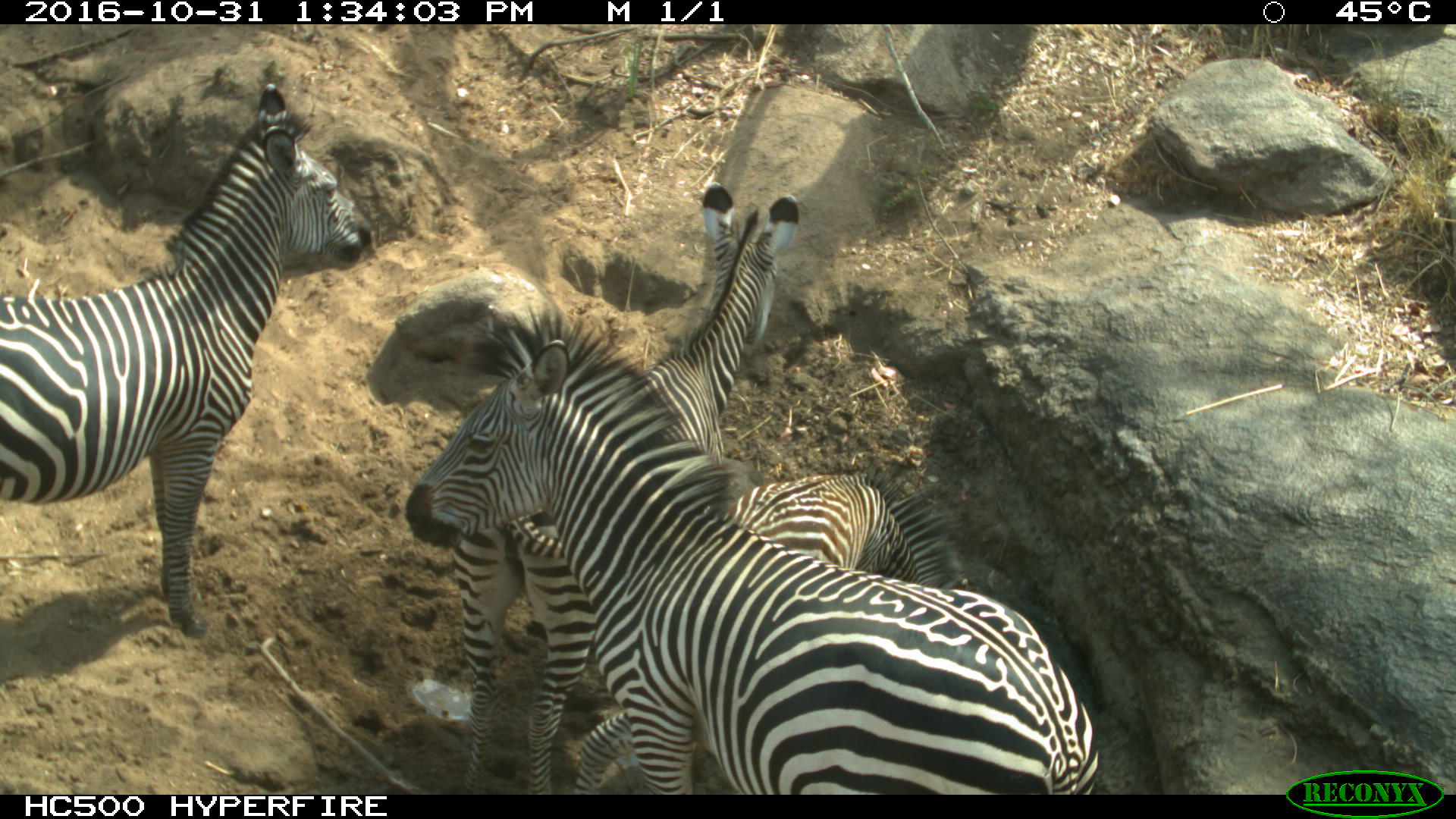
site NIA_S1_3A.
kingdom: Animalia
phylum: Chordata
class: Mammalia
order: Perissodactyla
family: Equidae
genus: Equus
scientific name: Equus quagga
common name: plains zebra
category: zebraplains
Zebraplains (plains zebra) (Equus quagga), count 4. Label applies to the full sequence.